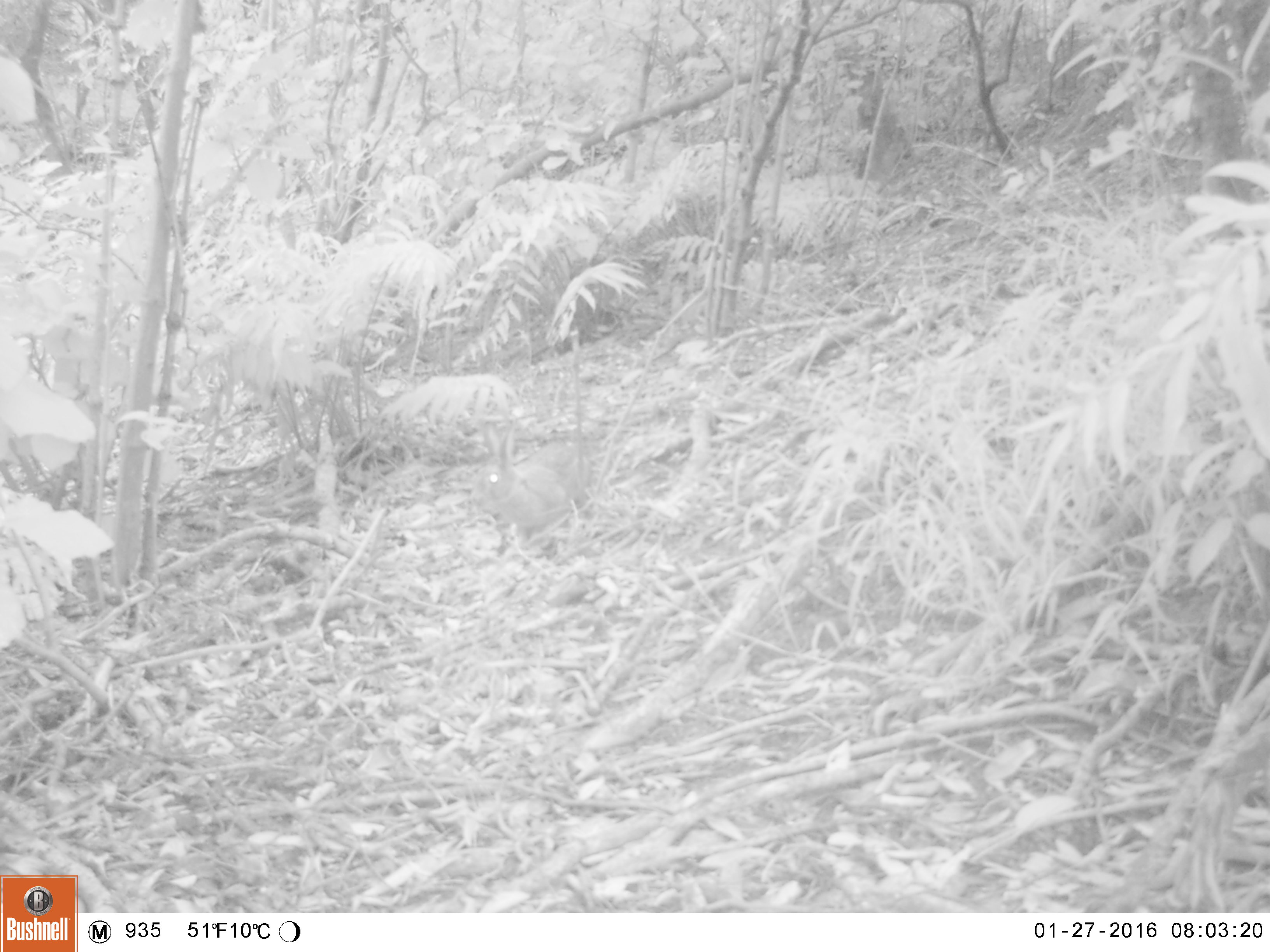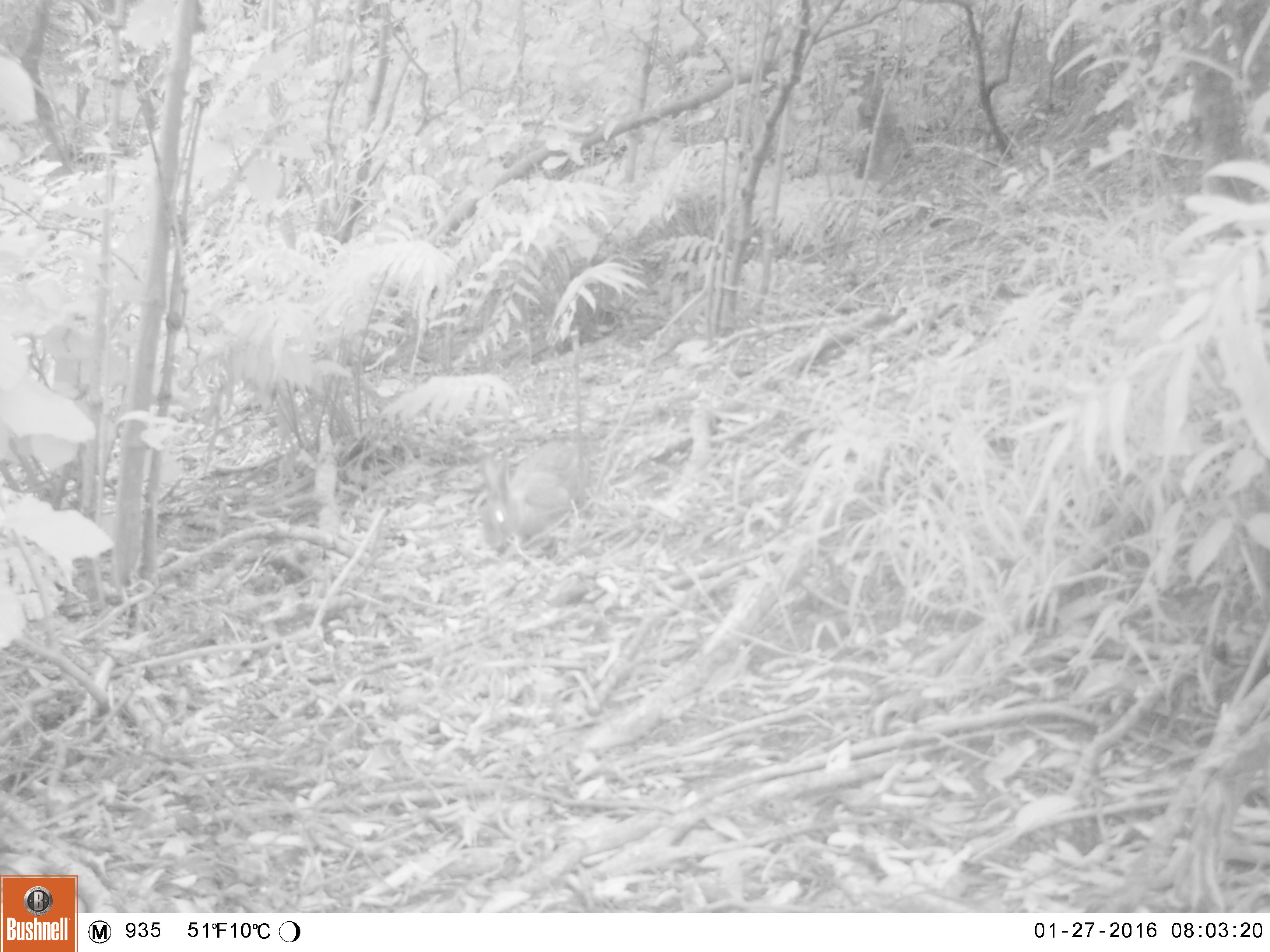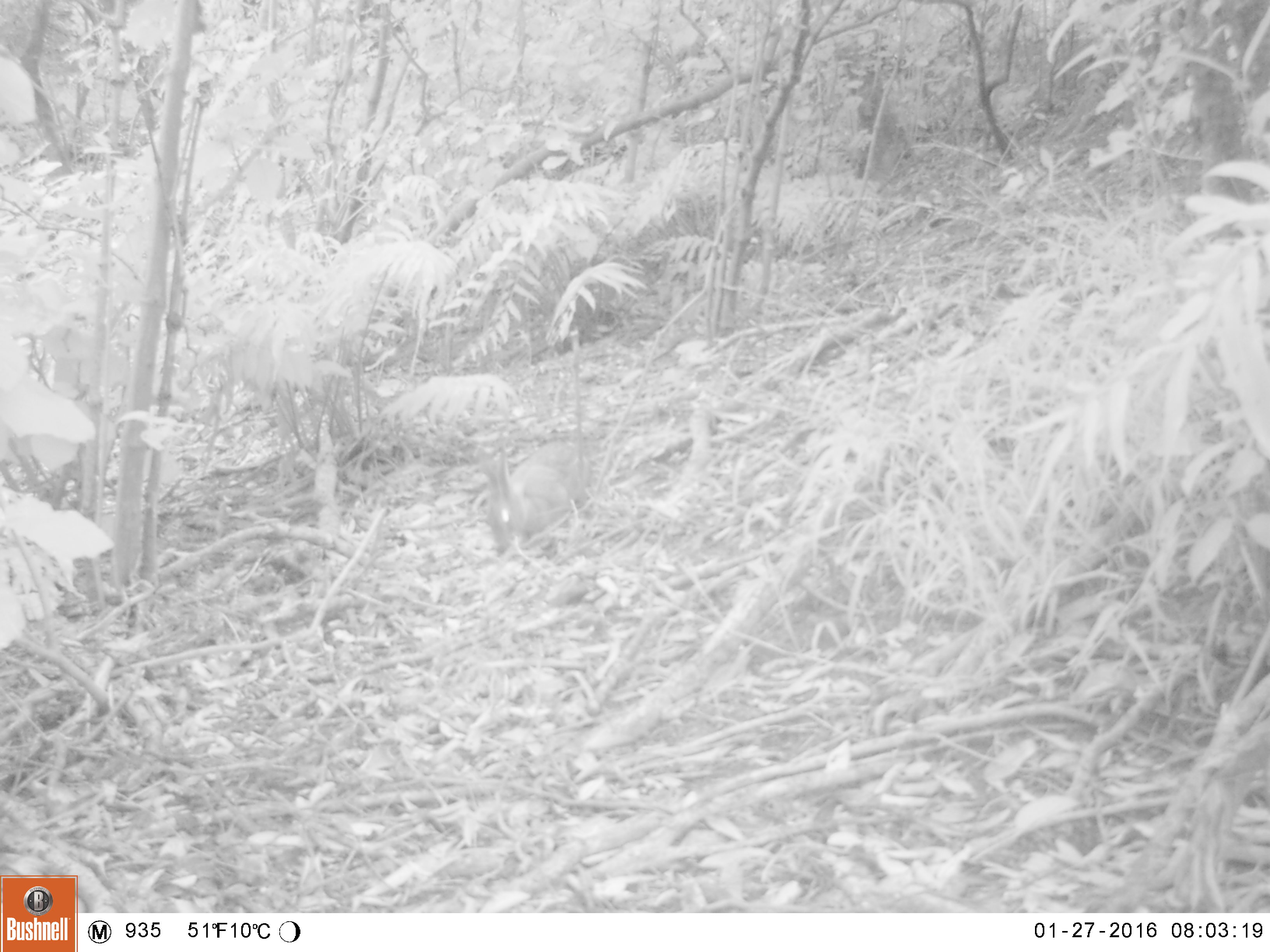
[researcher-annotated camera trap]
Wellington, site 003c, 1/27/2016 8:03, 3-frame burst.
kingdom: Animalia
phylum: Chordata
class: Mammalia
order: Lagomorpha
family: Leporidae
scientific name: Leporidae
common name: rabbit